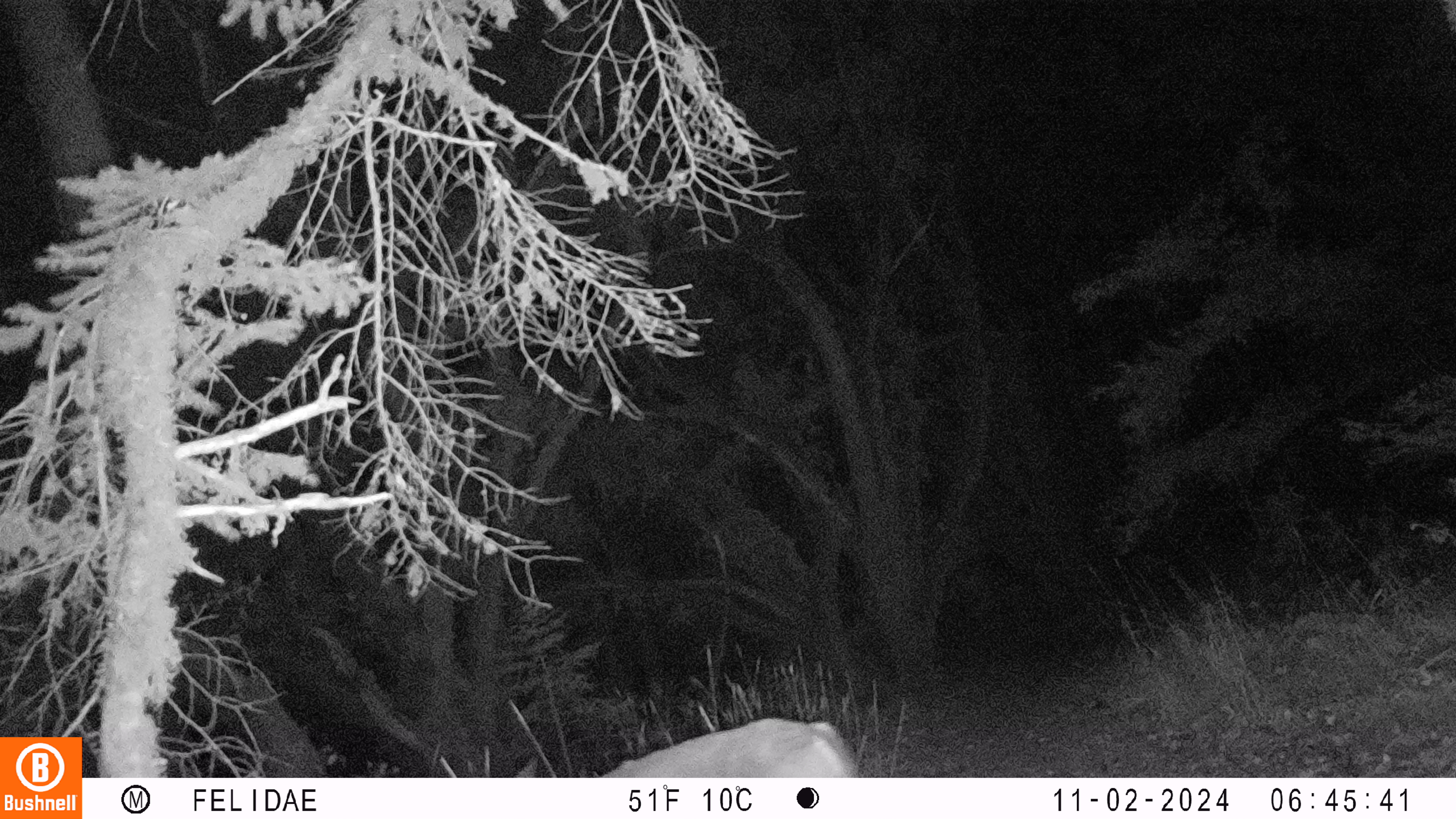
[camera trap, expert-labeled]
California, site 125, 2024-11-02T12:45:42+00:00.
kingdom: Animalia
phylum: Chordata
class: Mammalia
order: Artiodactyla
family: Cervidae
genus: Odocoileus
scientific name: Odocoileus hemionus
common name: mule deer